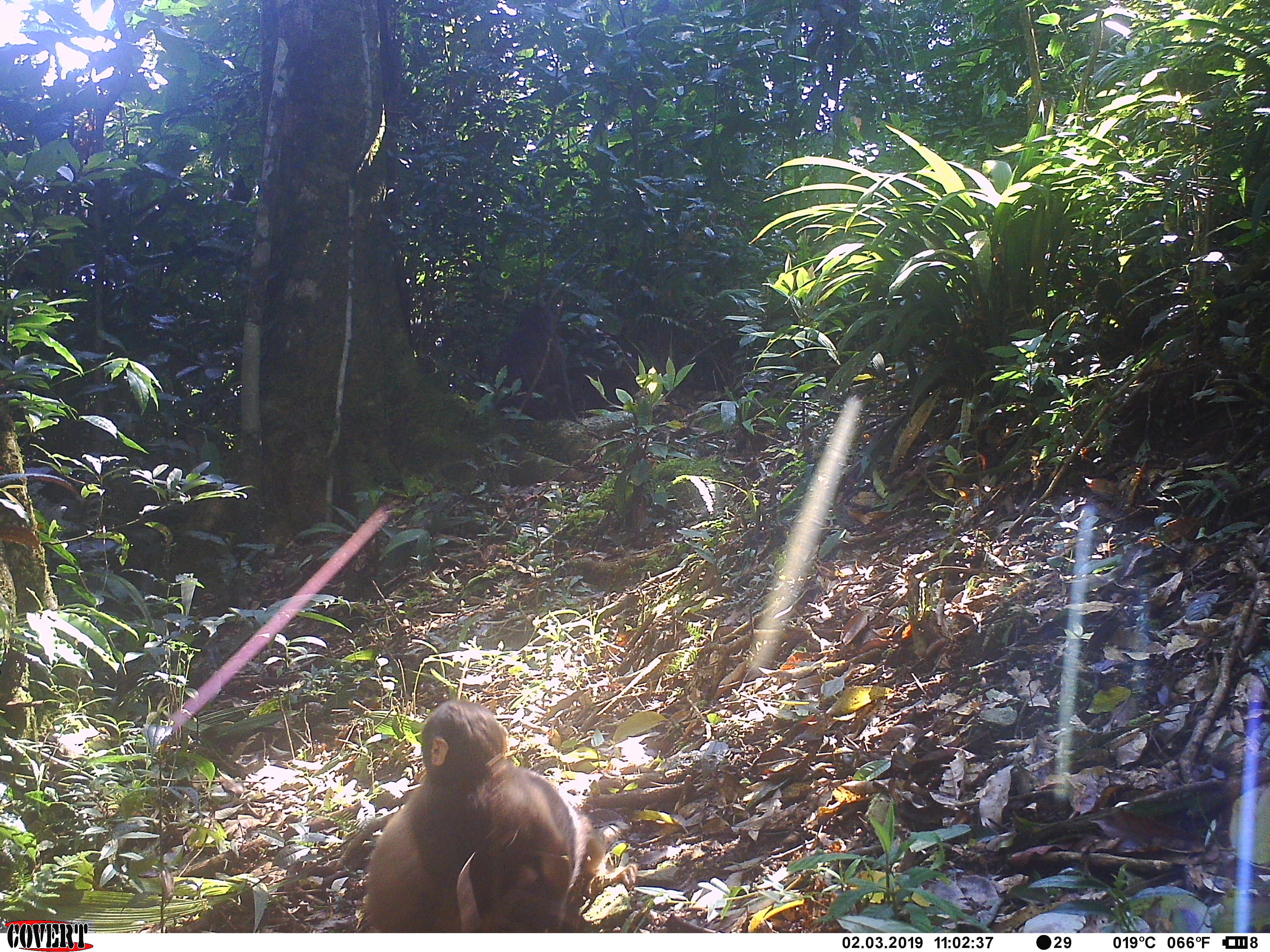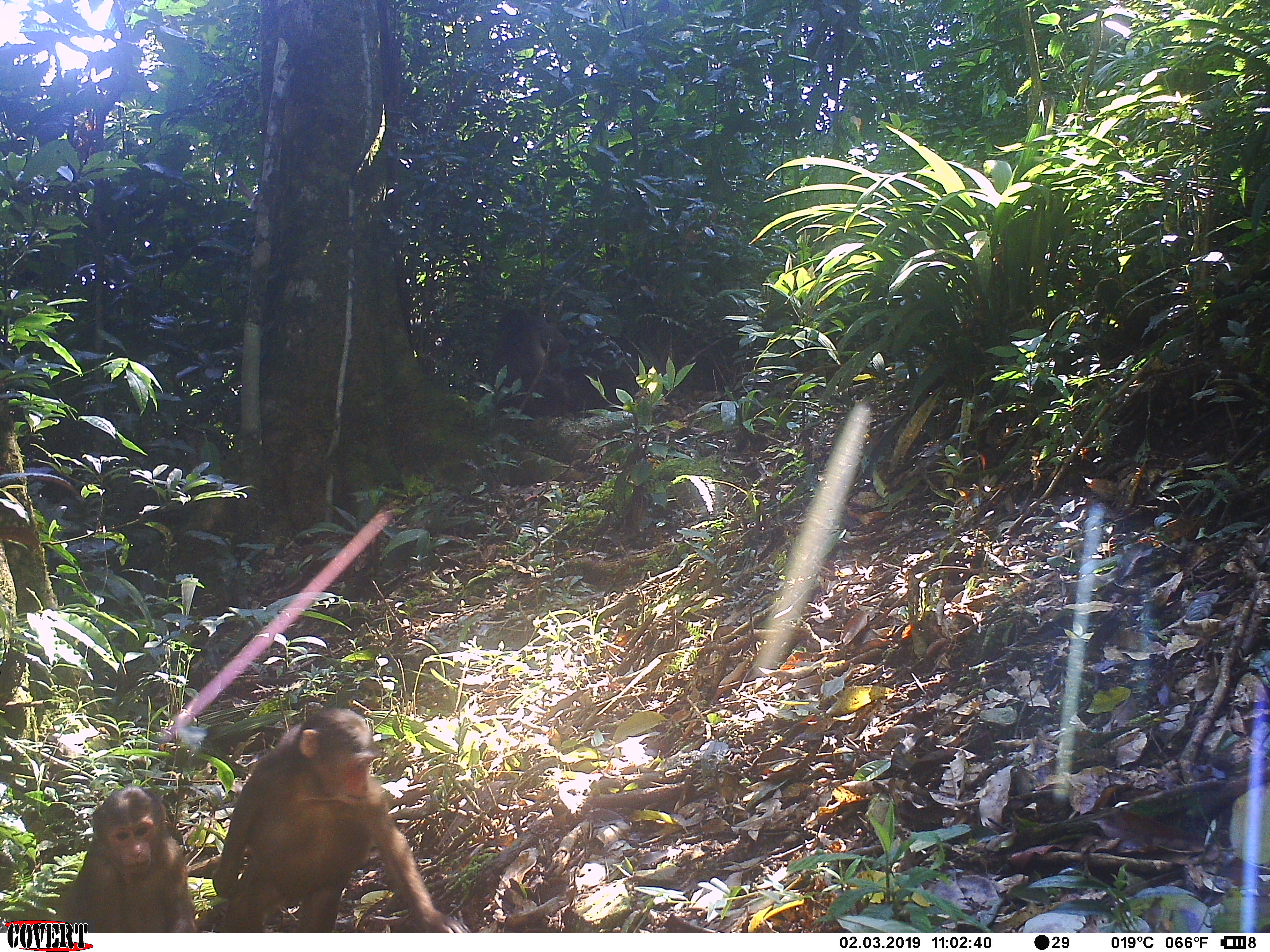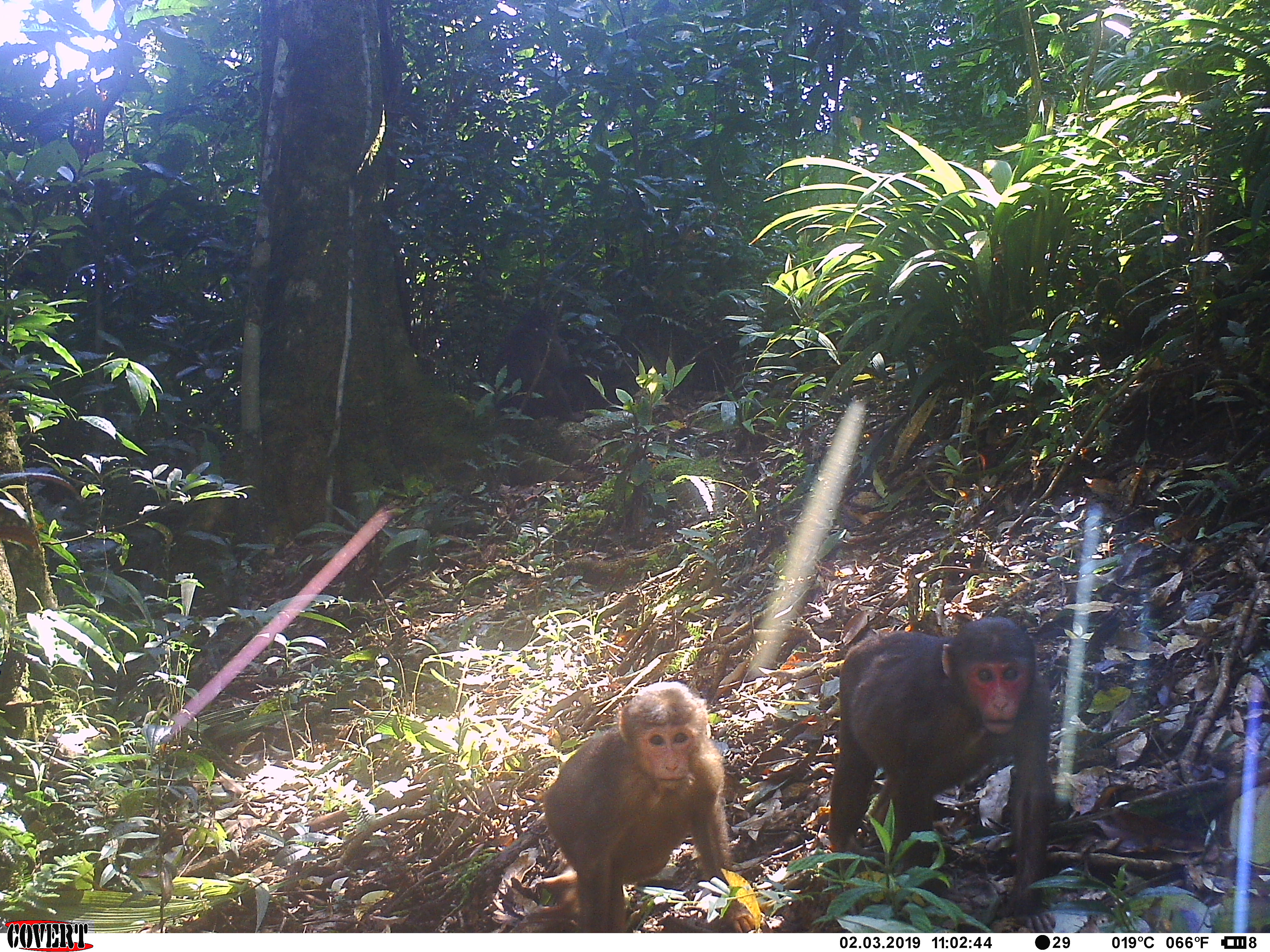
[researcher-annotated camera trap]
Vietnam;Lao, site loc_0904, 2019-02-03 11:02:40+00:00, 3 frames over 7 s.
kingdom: Animalia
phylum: Chordata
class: Mammalia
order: Primates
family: Cercopithecidae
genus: Macaca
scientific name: Macaca arctoides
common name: stump-tailed macaque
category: stump tailed macaque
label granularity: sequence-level